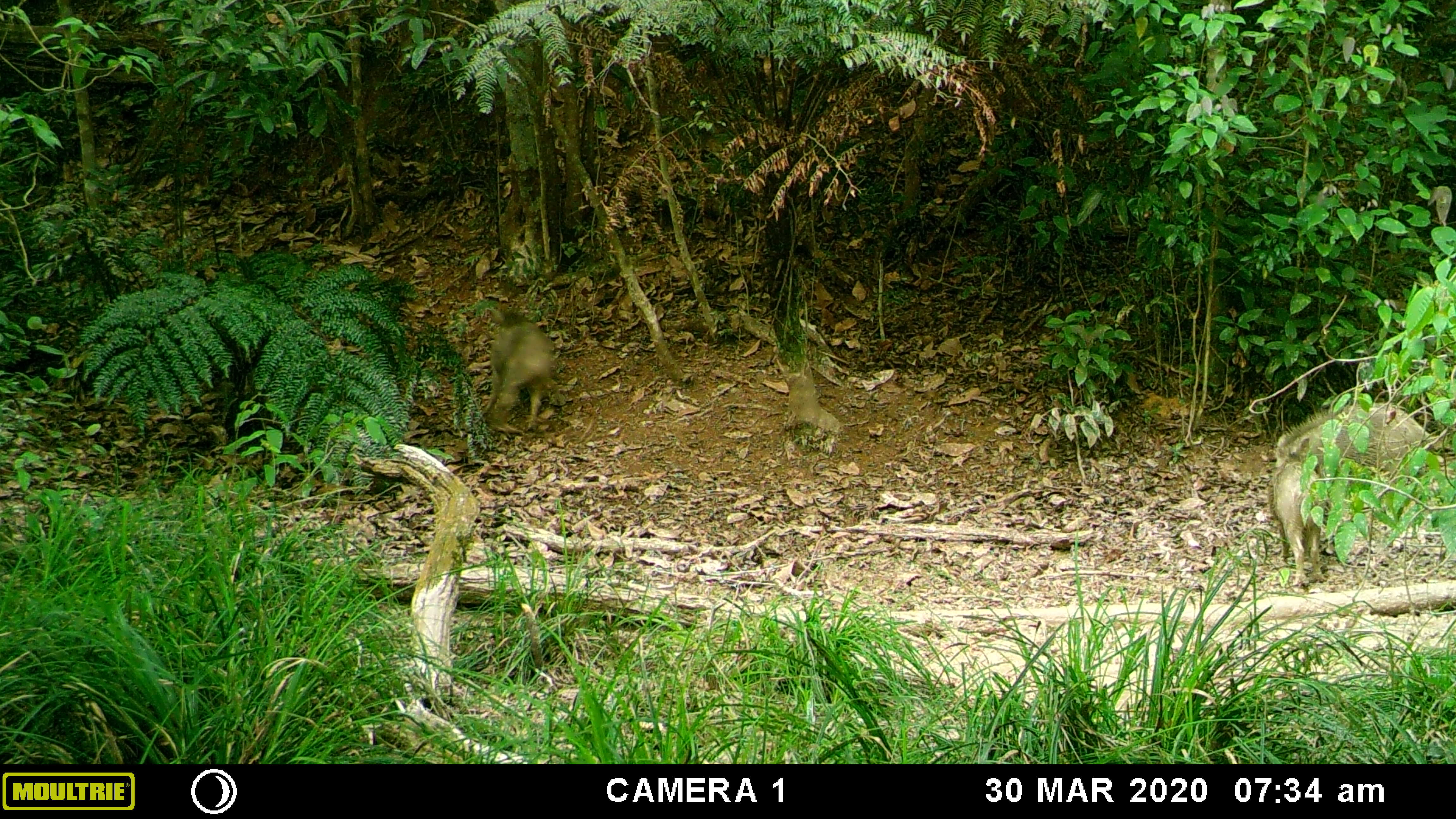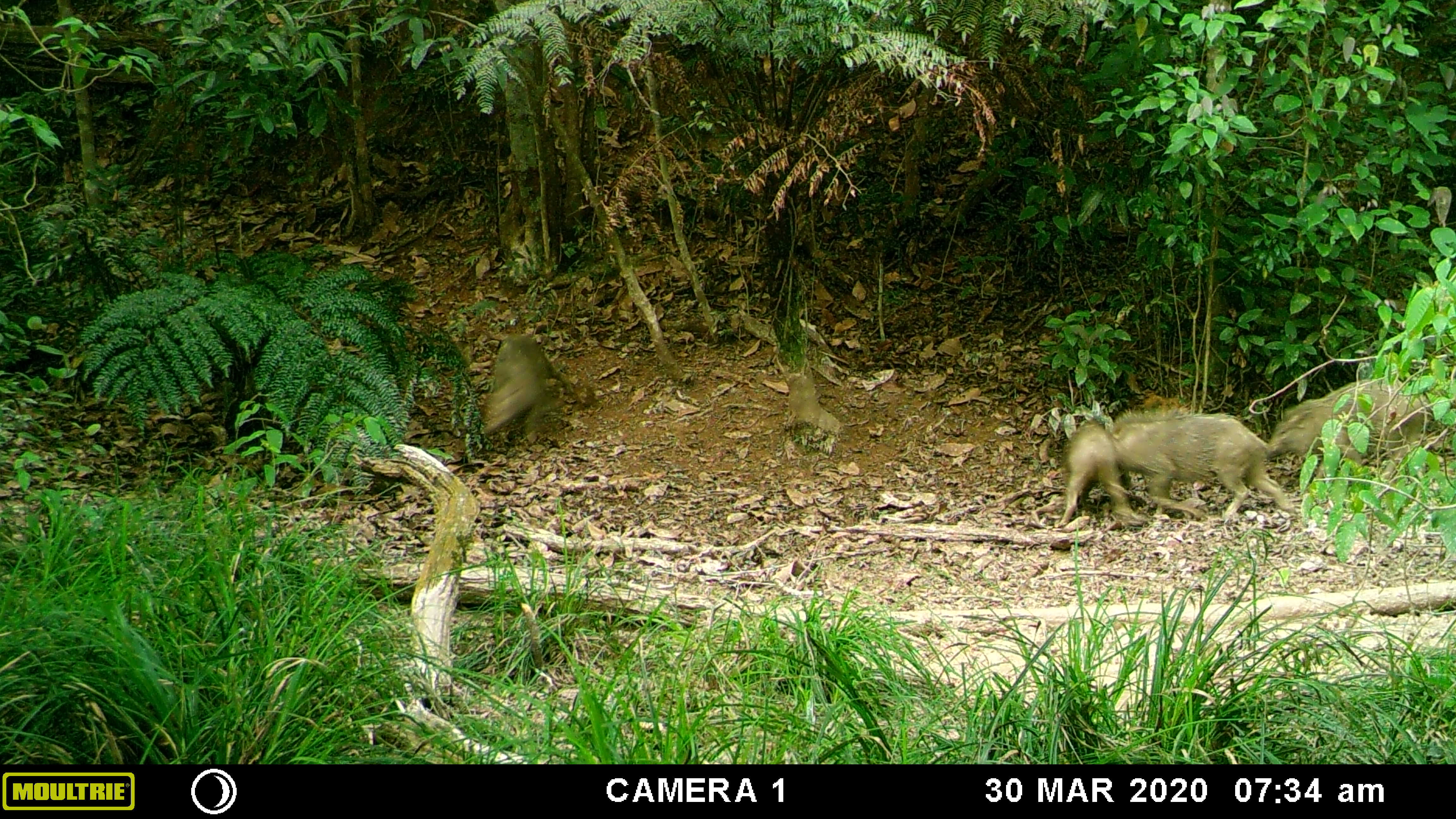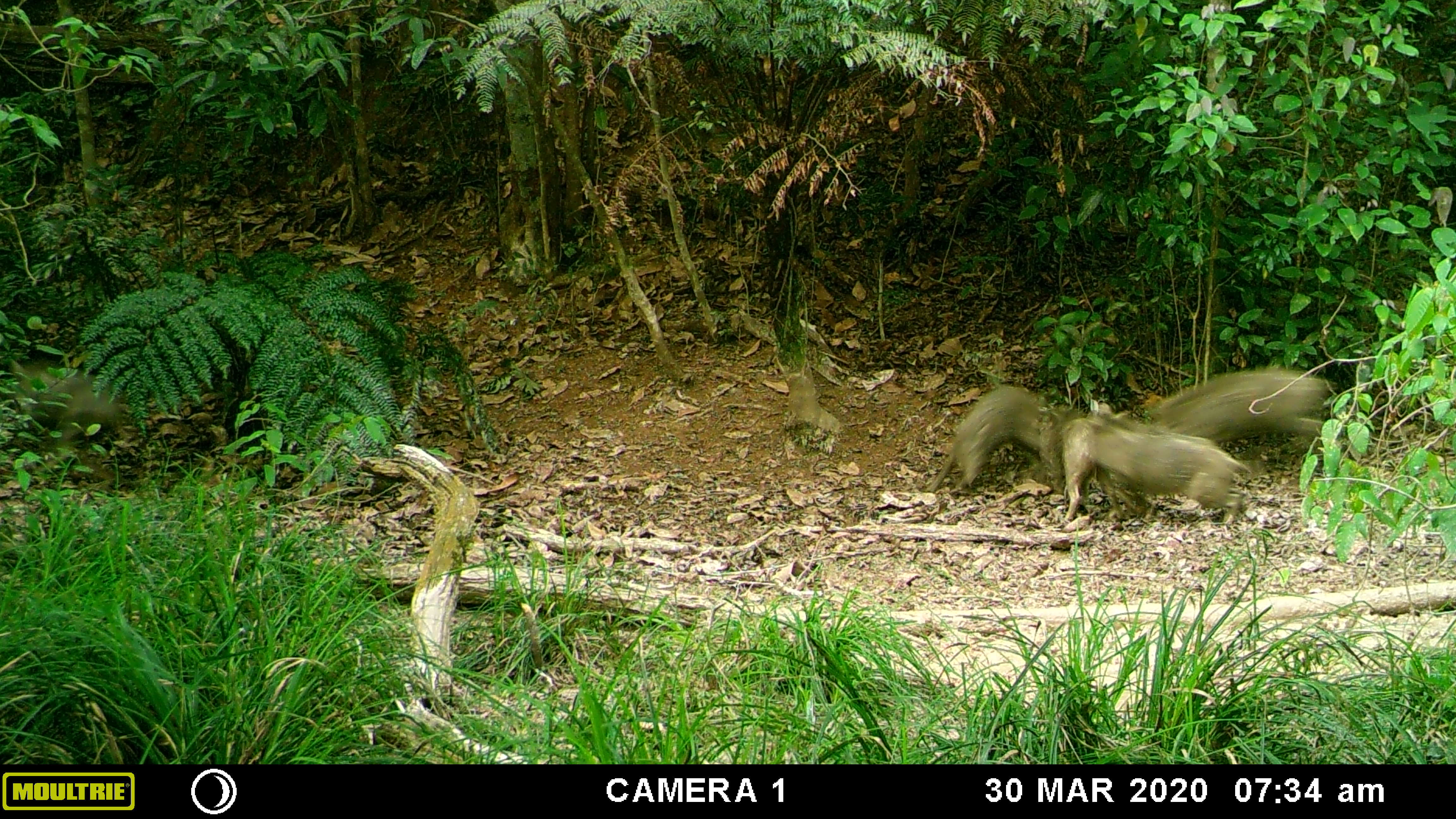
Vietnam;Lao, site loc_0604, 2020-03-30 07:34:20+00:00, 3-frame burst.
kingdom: Animalia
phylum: Chordata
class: Mammalia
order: Artiodactyla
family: Suidae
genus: Sus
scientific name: Sus scrofa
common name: eurasian wild pig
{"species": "eurasian wild pig (Sus scrofa)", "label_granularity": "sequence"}